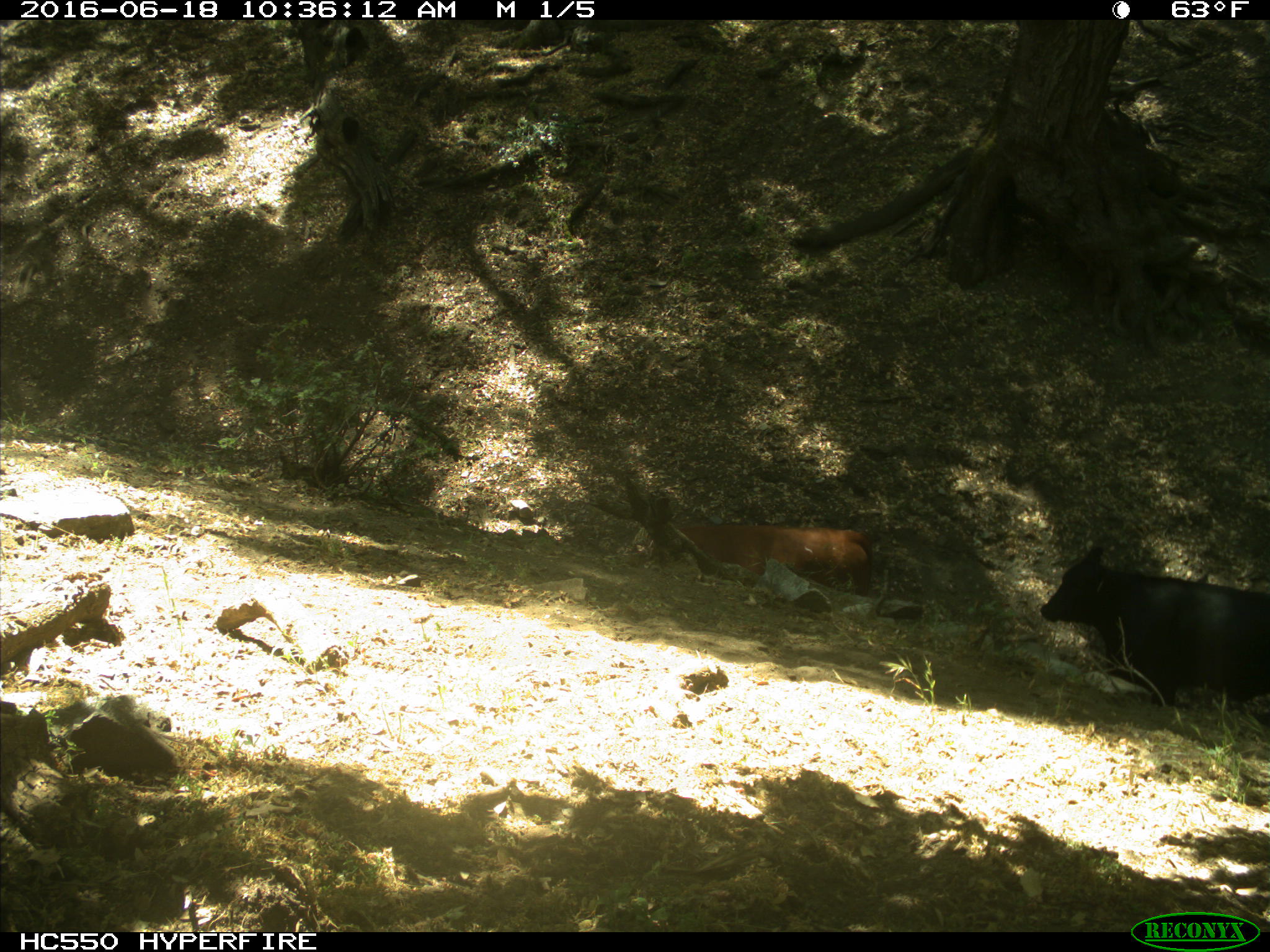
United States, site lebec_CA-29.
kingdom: Animalia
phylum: Chordata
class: Mammalia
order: Artiodactyla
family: Bovidae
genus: Bos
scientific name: Bos taurus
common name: domestic cow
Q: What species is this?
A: Bos taurus (domestic cow).